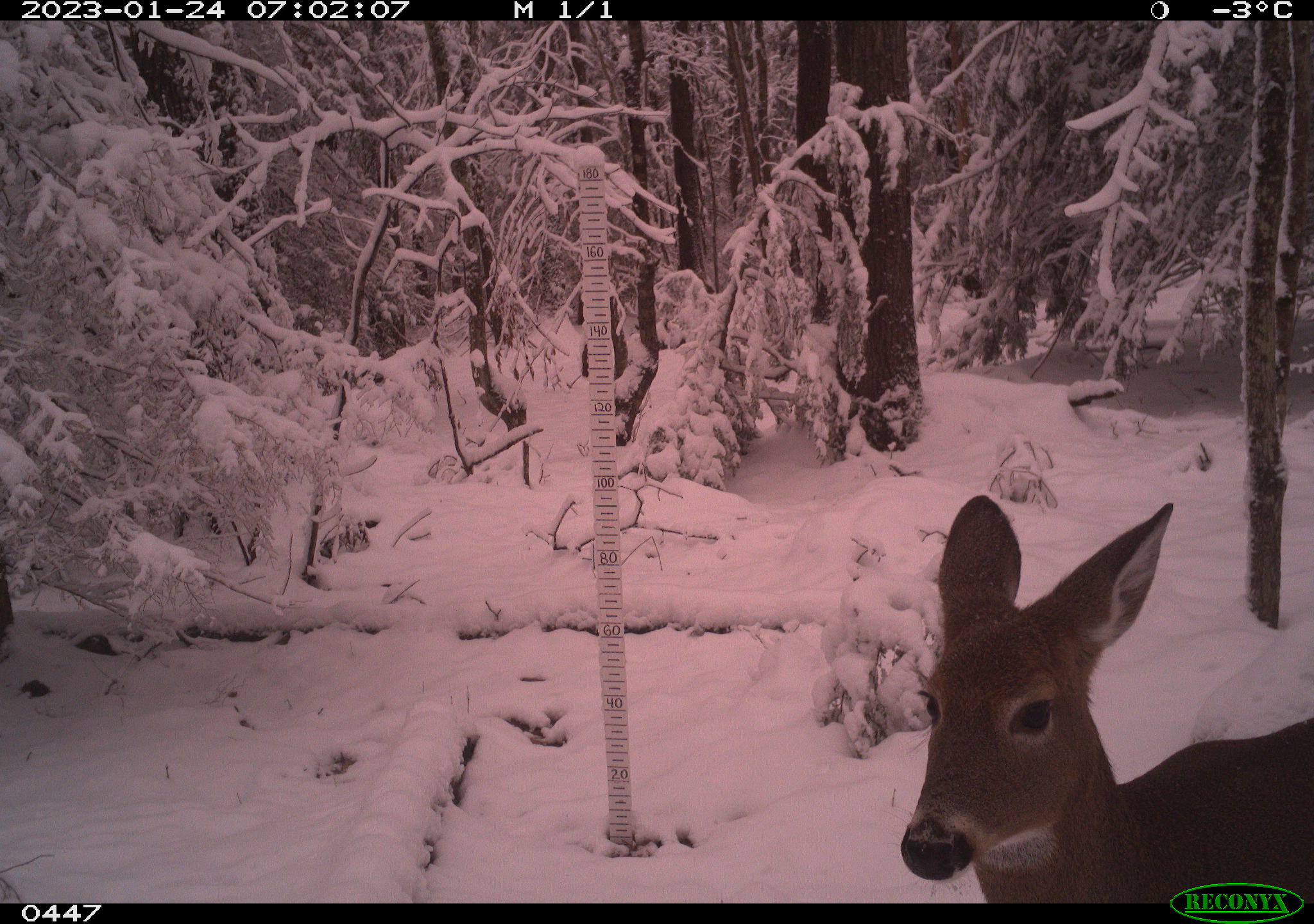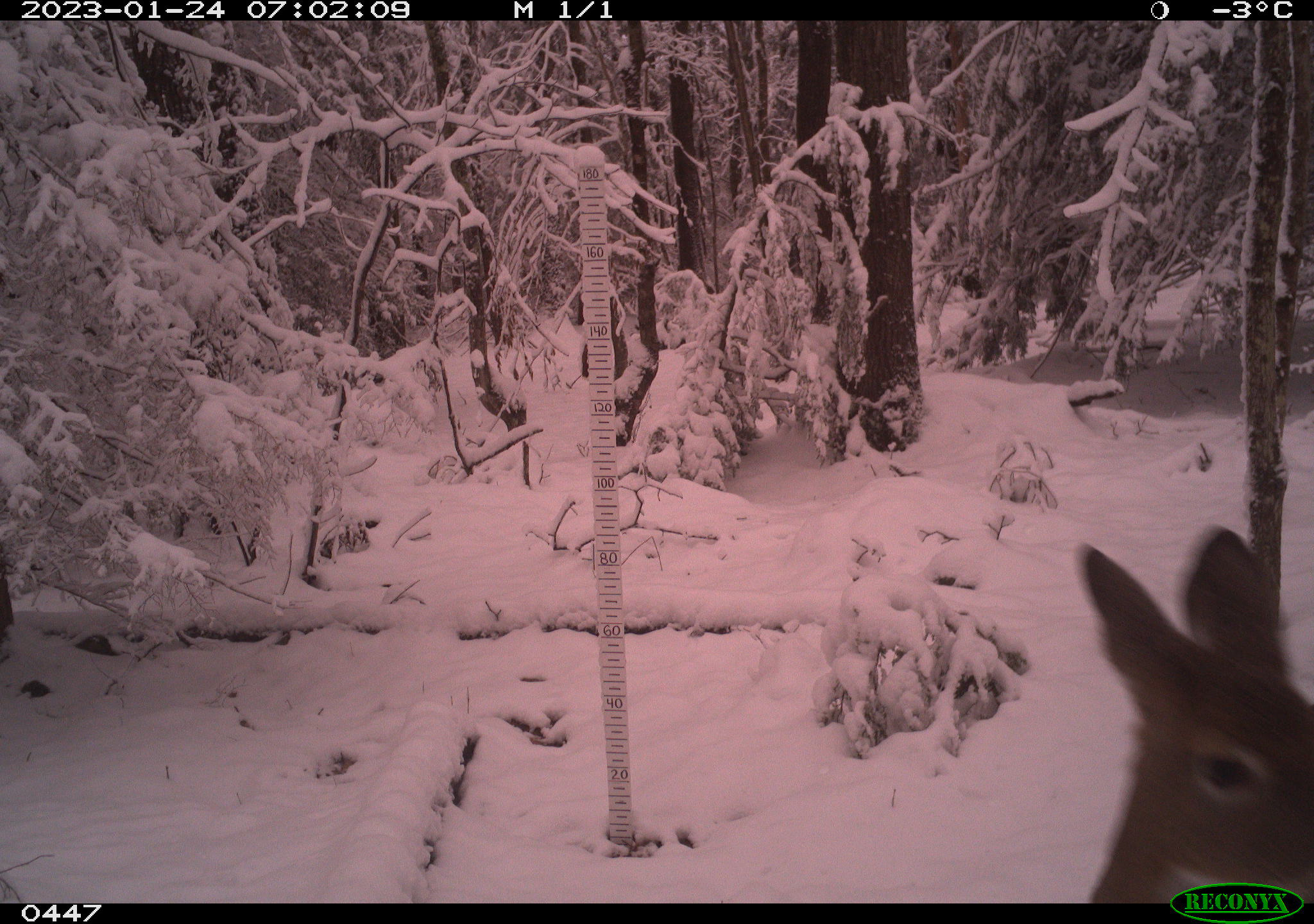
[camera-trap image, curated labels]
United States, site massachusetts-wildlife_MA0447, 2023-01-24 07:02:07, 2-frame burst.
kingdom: Animalia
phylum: Chordata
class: Mammalia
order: Artiodactyla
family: Cervidae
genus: Odocoileus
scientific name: Odocoileus virginianus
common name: white-tailed deer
White-tailed deer (Odocoileus virginianus).